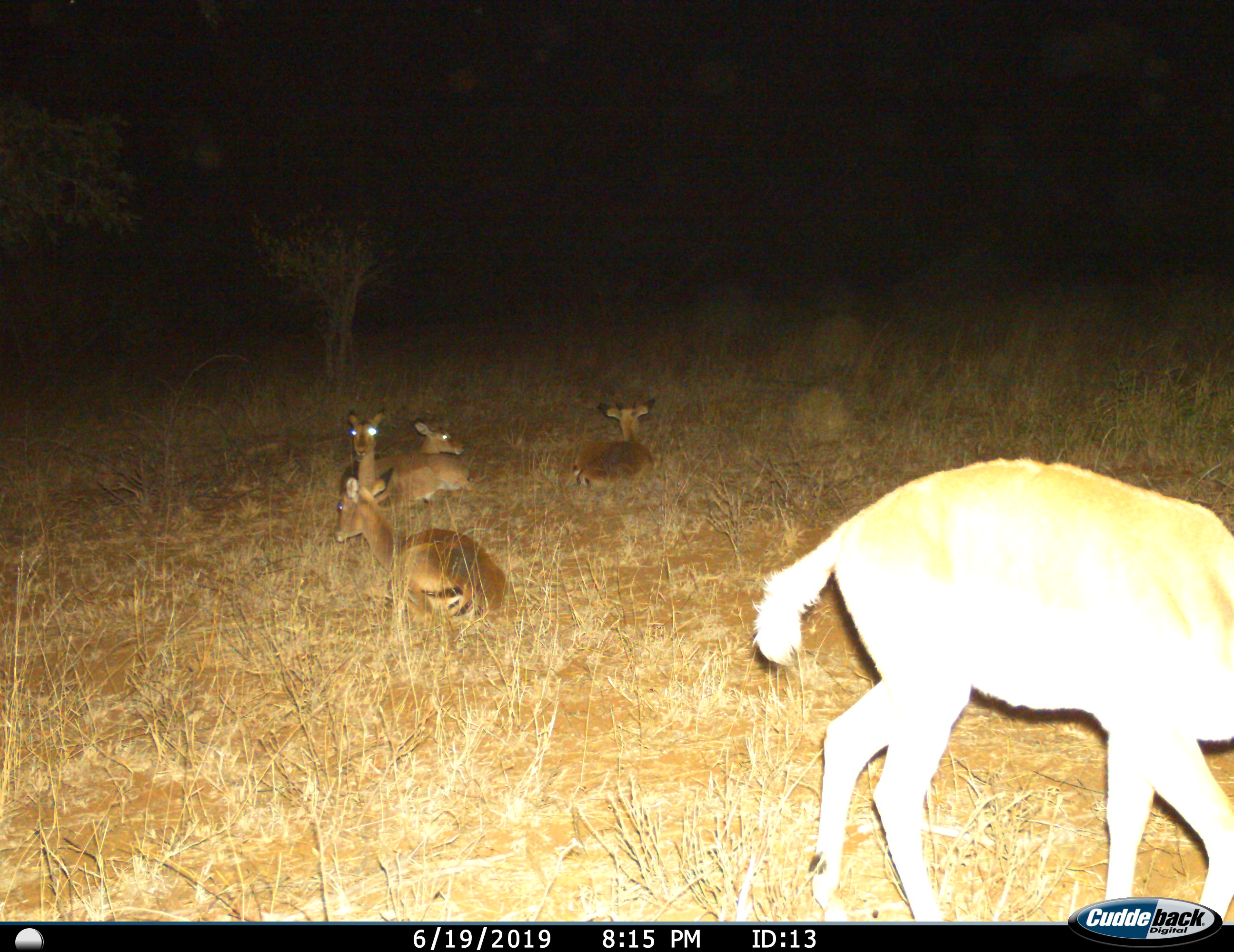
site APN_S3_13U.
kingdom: Animalia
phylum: Chordata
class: Mammalia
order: Artiodactyla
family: Bovidae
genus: Aepyceros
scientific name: Aepyceros melampus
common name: impala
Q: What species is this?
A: Impala (Aepyceros melampus).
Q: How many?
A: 5.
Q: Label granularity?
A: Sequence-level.